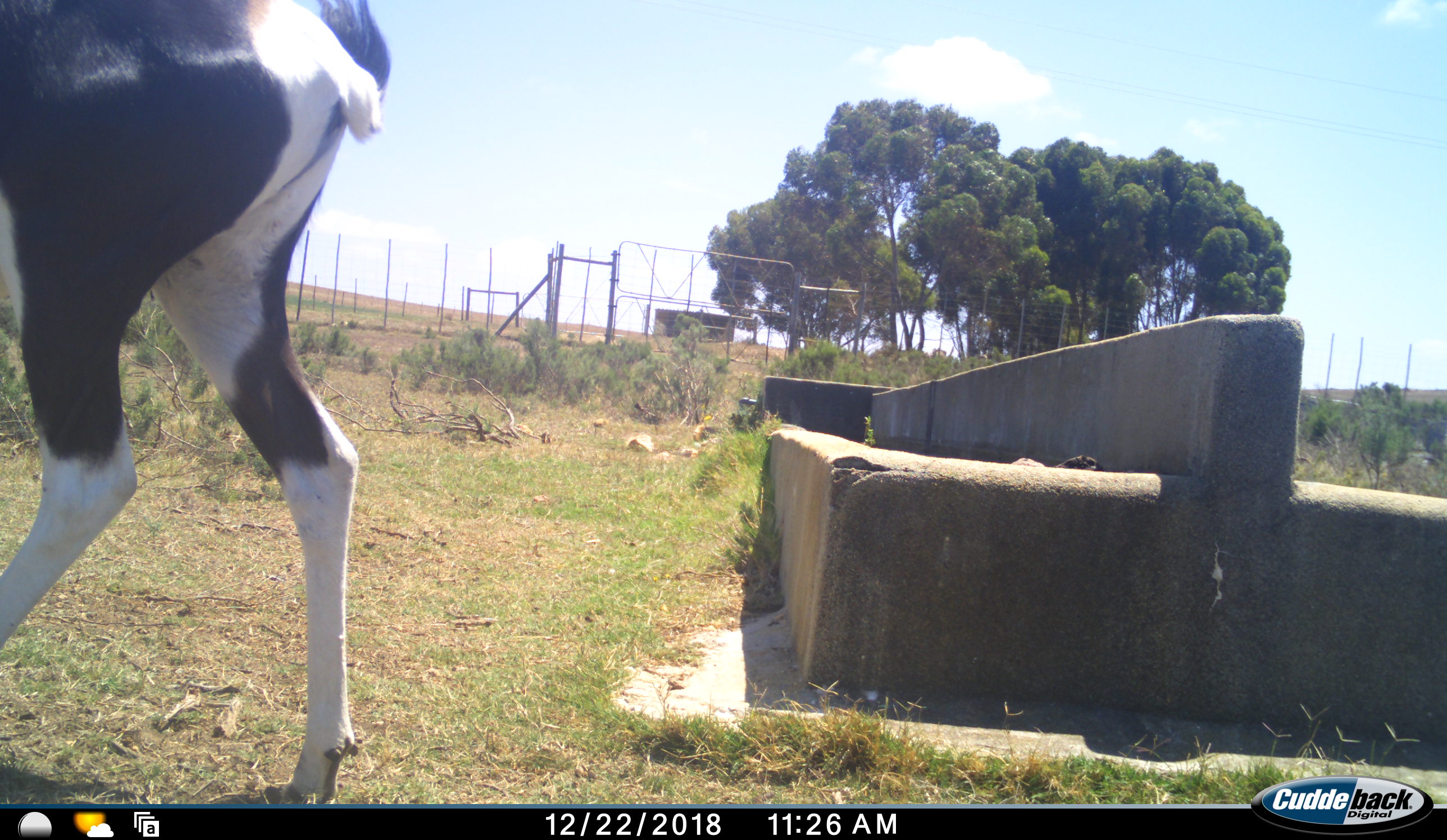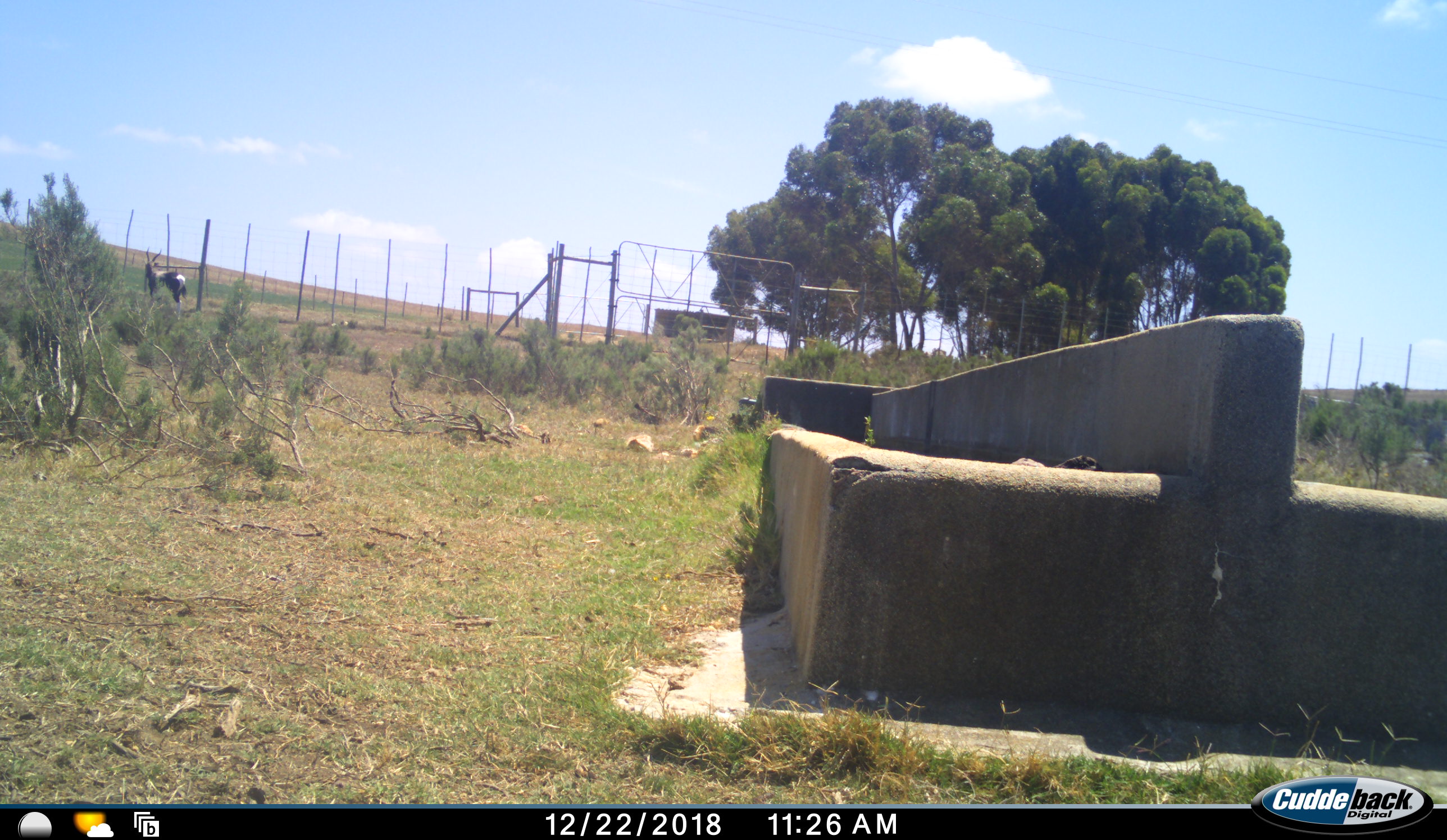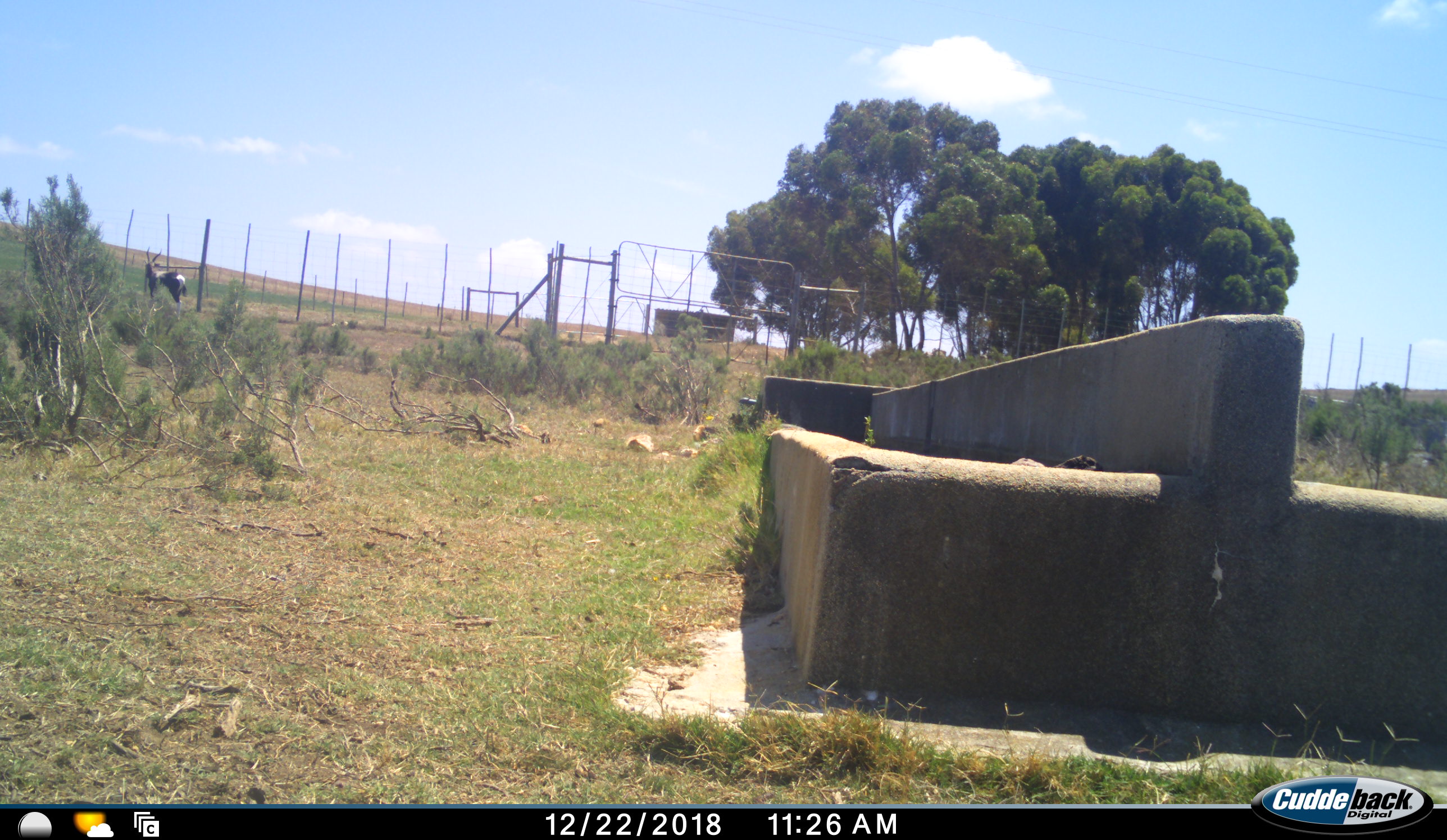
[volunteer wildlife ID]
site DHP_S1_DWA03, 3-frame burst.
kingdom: Animalia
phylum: Chordata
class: Mammalia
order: Artiodactyla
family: Bovidae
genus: Damaliscus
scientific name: Damaliscus pygargus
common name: bontebok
Bontebok (Damaliscus pygargus), count 2. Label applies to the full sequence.